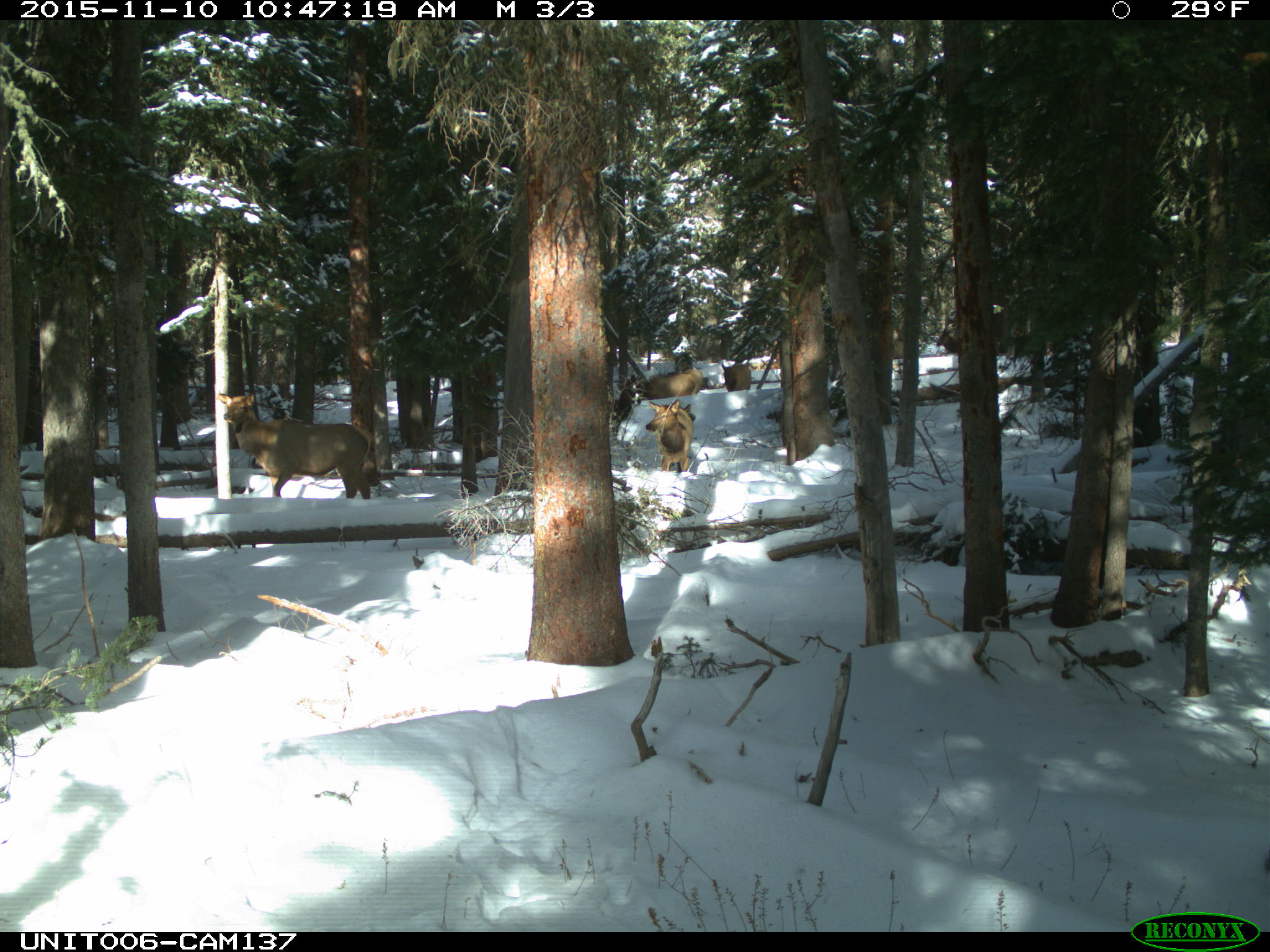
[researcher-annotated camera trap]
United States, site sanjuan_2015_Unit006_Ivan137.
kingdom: Animalia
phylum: Chordata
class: Mammalia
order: Artiodactyla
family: Cervidae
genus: Cervus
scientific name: Cervus elaphus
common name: red deer